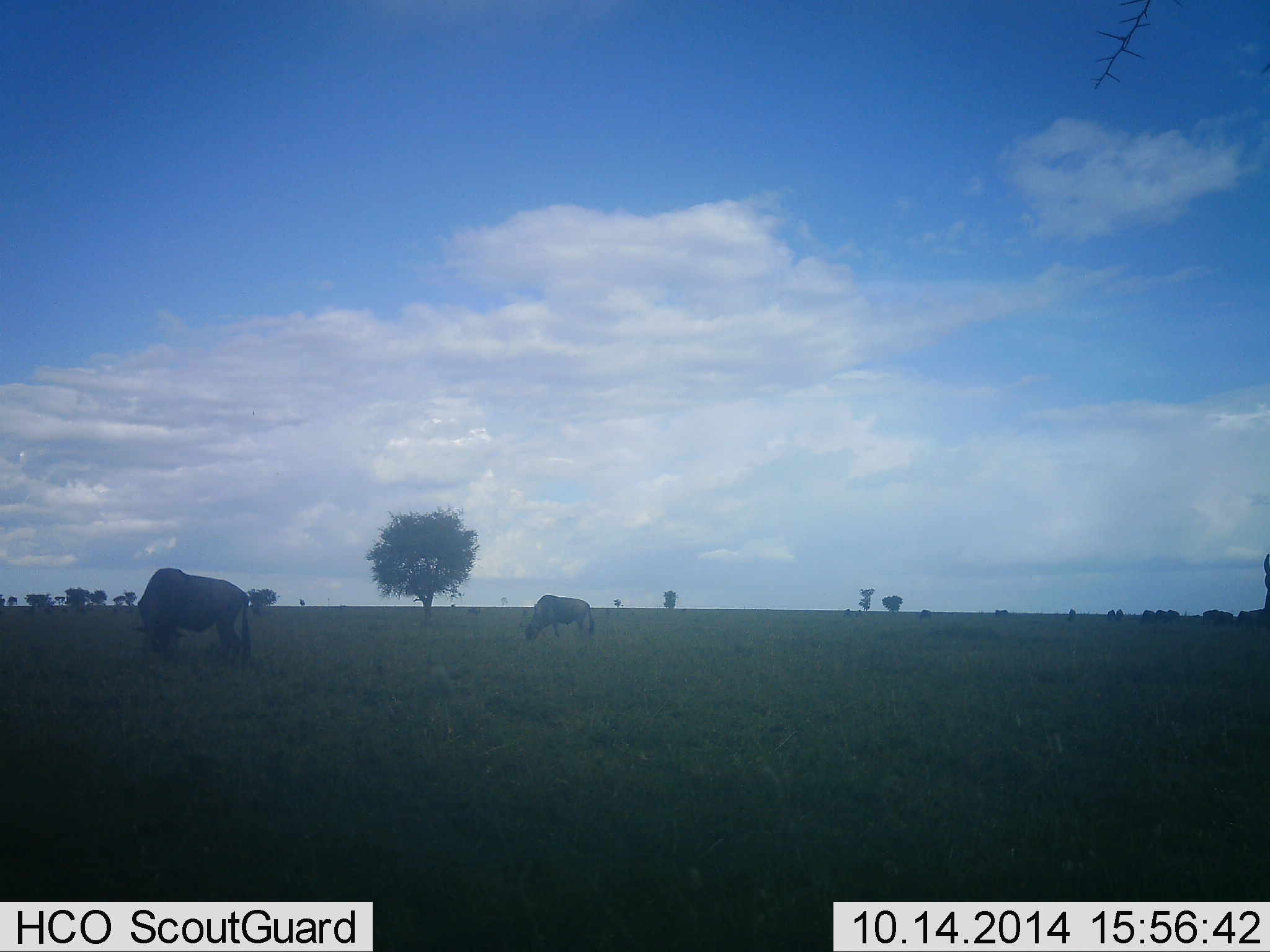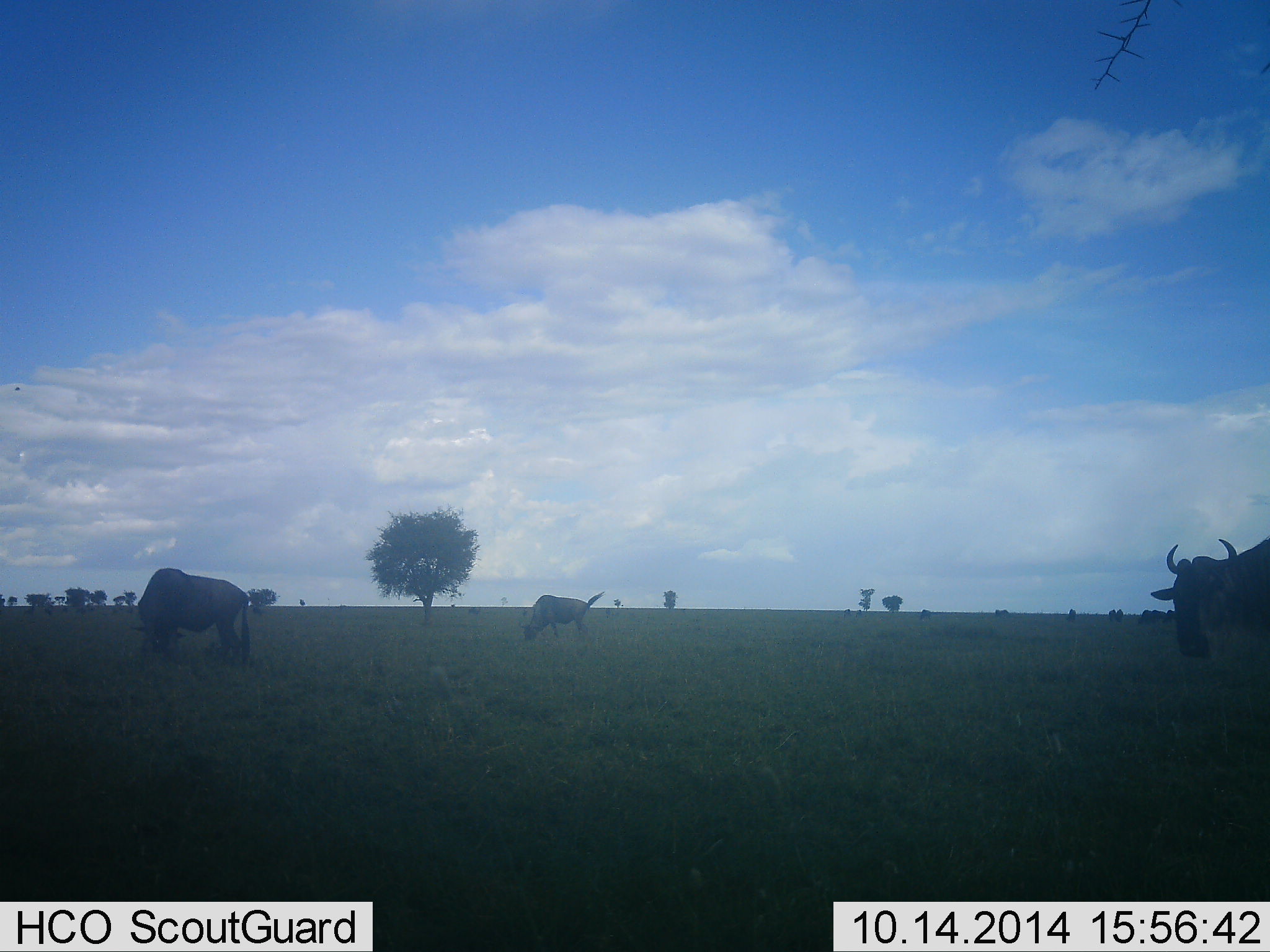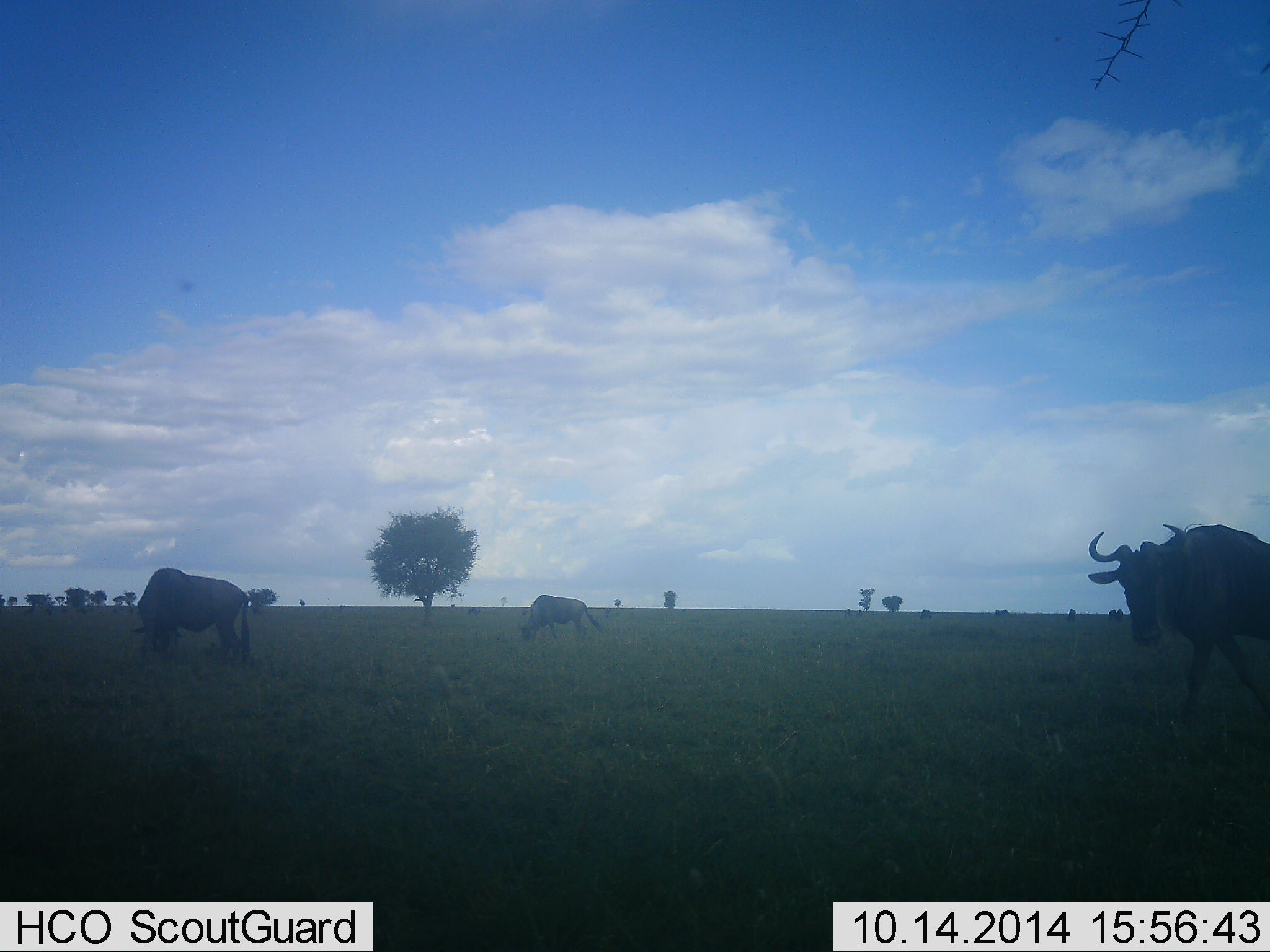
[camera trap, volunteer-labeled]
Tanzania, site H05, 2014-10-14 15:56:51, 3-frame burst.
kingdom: Animalia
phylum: Chordata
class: Mammalia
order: Artiodactyla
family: Bovidae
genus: Connochaetes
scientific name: Connochaetes taurinus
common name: blue wildebeest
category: wildebeest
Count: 3.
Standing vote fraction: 10%.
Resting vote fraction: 0%.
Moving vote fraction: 70%.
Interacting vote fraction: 0%.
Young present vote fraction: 0%.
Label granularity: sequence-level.